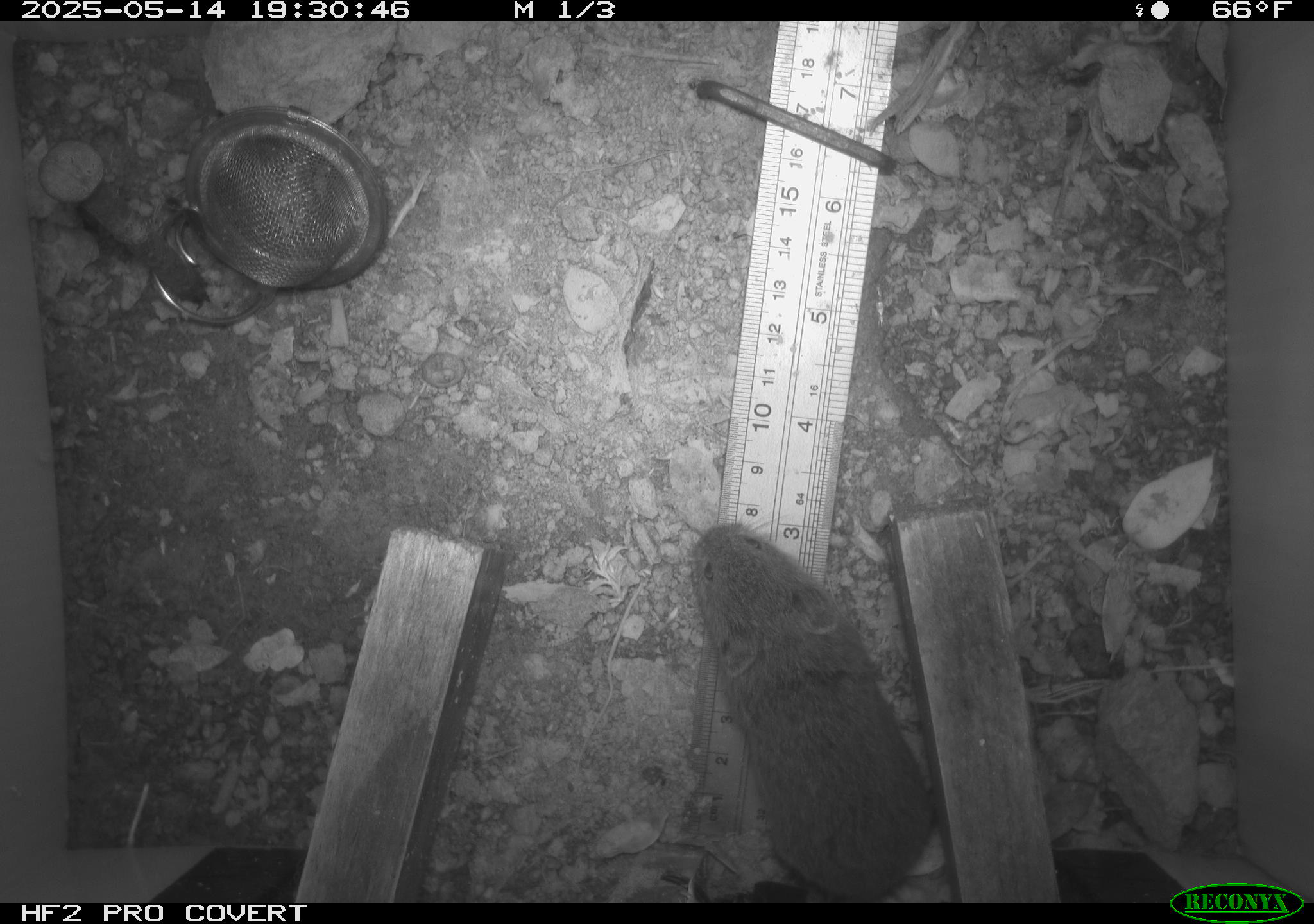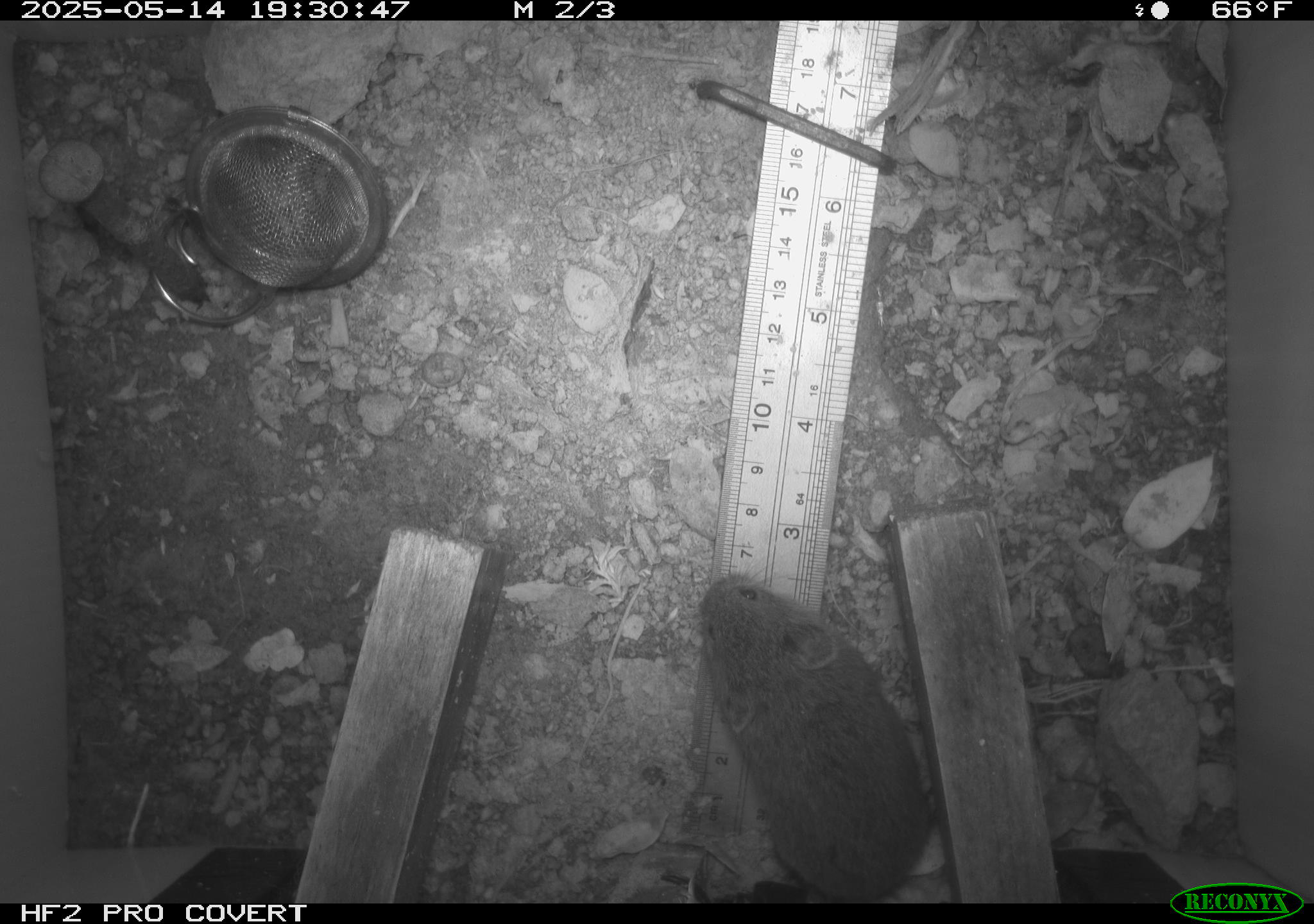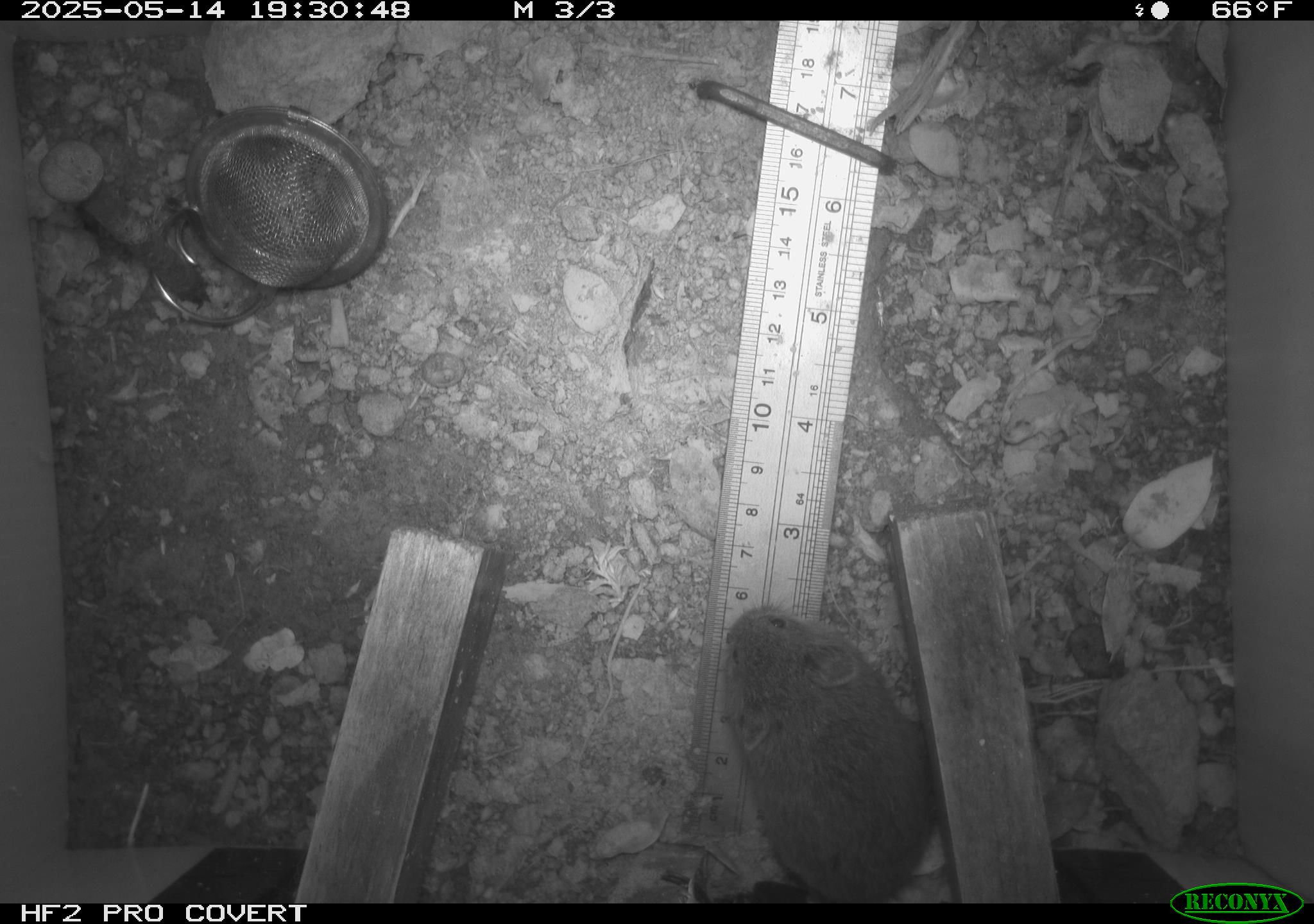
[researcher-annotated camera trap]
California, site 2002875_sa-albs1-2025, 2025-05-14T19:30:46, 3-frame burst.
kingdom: Animalia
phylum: Chordata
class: Mammalia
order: Rodentia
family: Cricetidae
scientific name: Arvicolinae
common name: voles, lemmings, and muskrats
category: arvicolinae subfamily